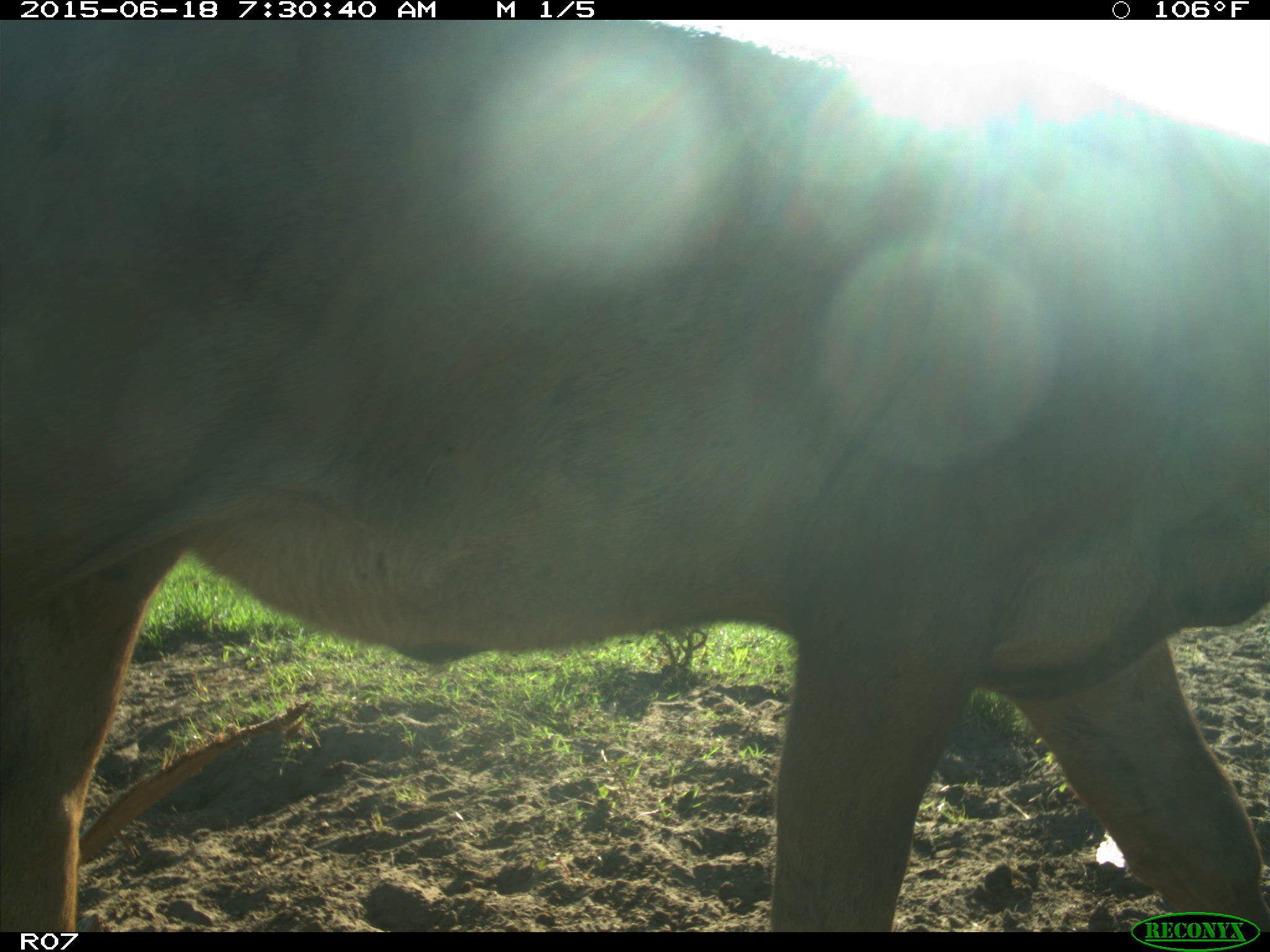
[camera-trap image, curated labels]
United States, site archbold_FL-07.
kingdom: Animalia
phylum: Chordata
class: Mammalia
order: Artiodactyla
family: Bovidae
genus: Bos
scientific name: Bos taurus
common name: domestic cow